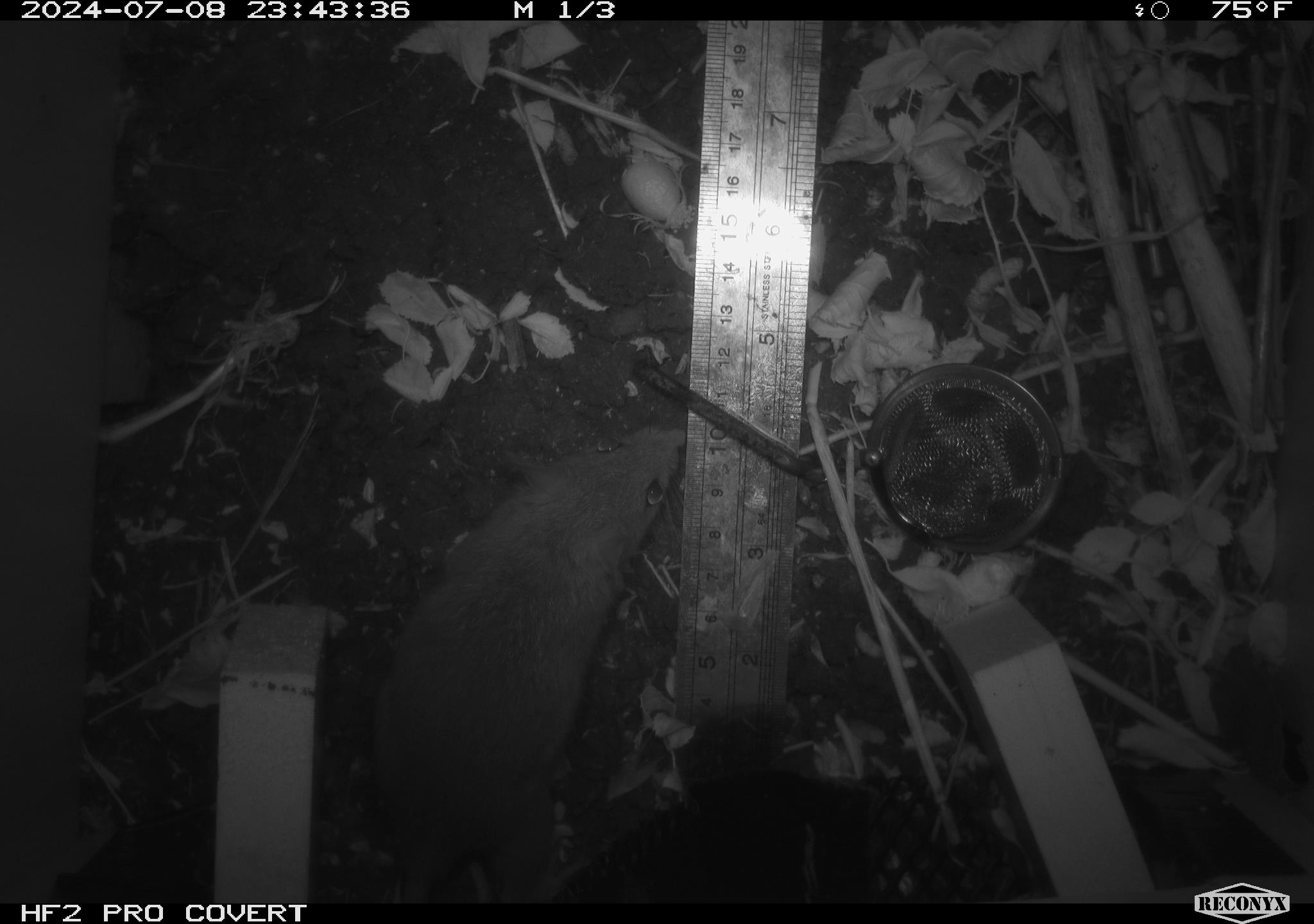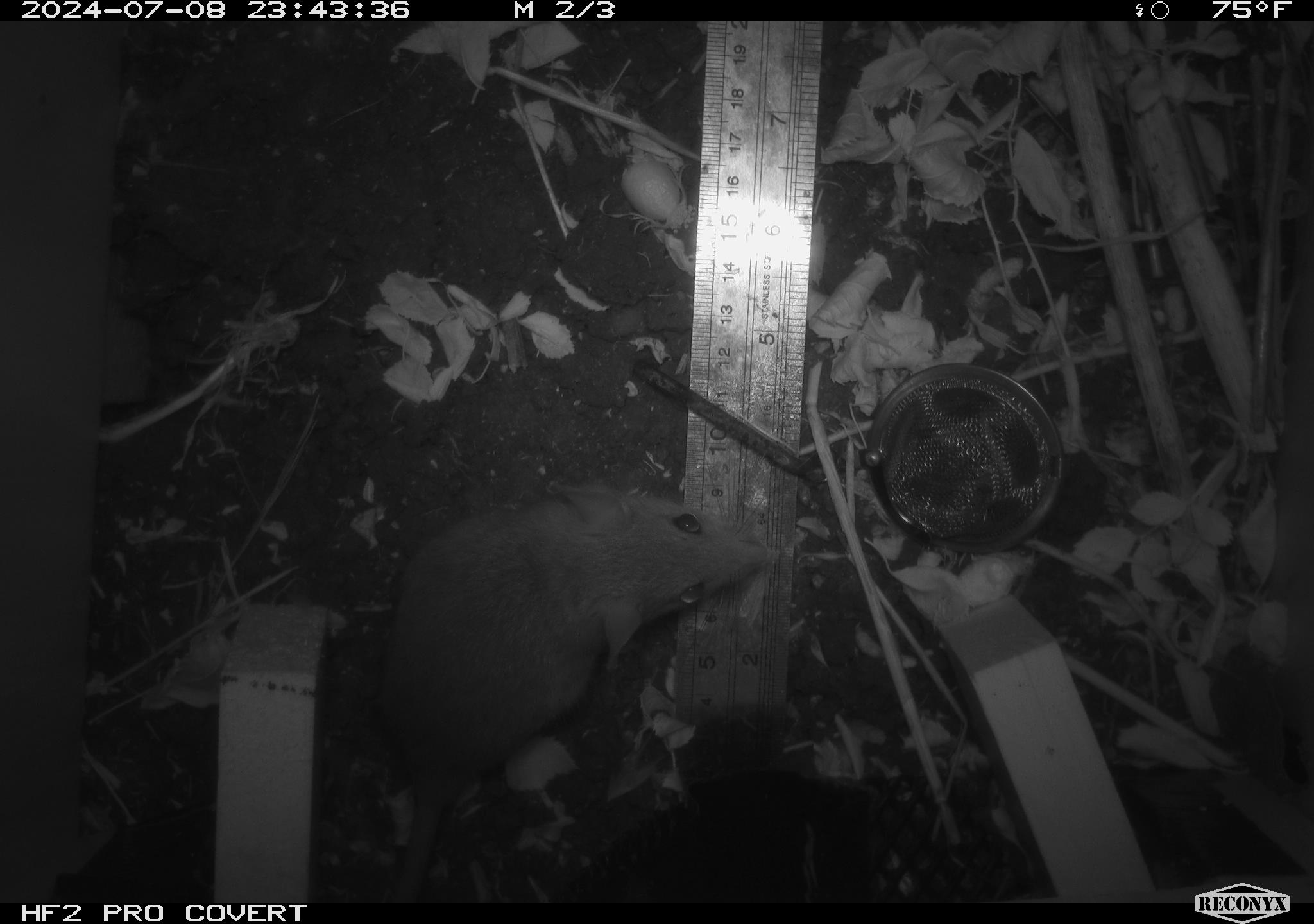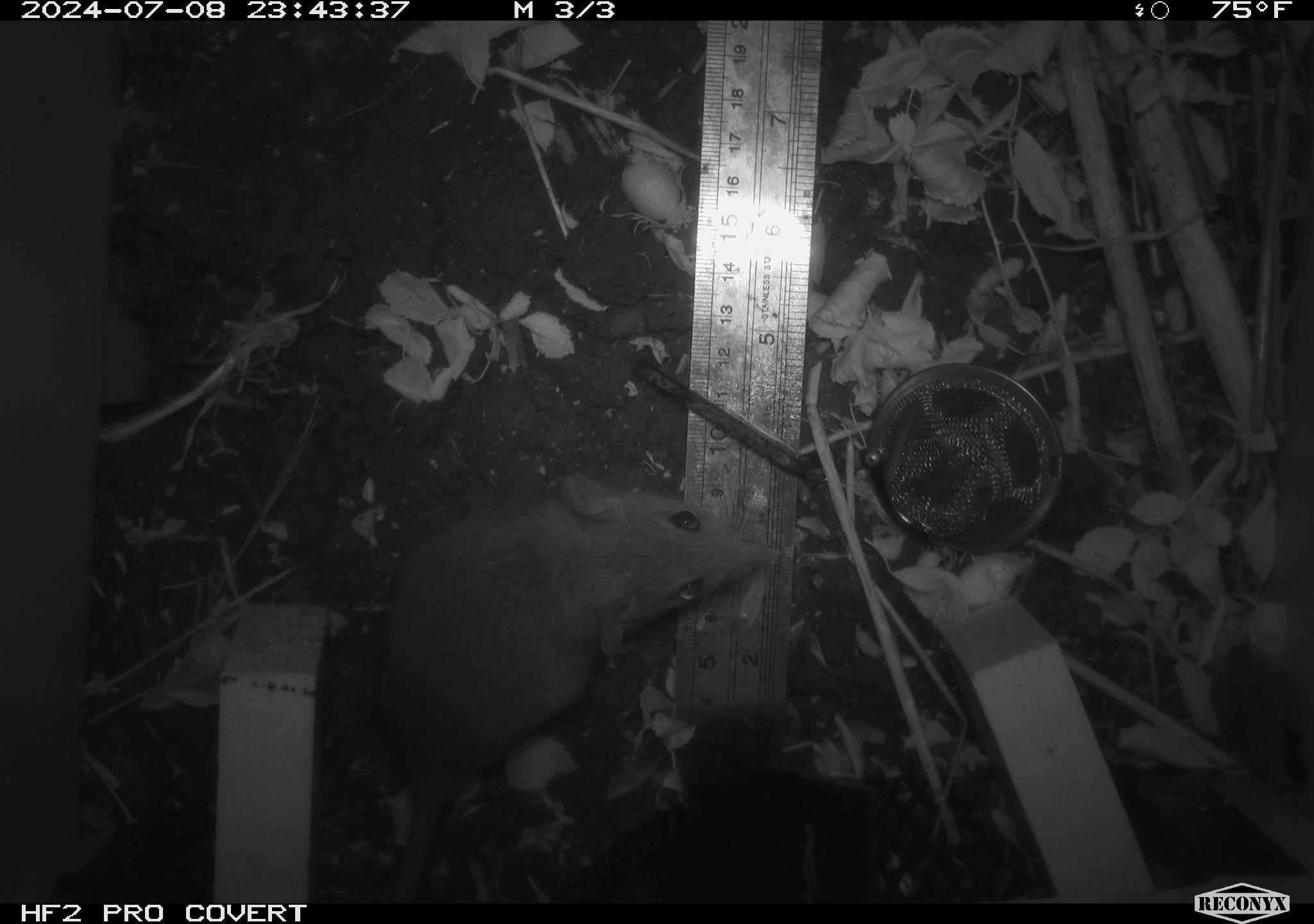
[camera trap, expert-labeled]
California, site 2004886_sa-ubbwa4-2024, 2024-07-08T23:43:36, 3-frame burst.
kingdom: Animalia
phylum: Chordata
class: Mammalia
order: Rodentia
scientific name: Rodentia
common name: woodrat or rat or mouse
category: woodrat or rat or mouse species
Woodrat or rat or mouse species (woodrat or rat or mouse) (Rodentia).